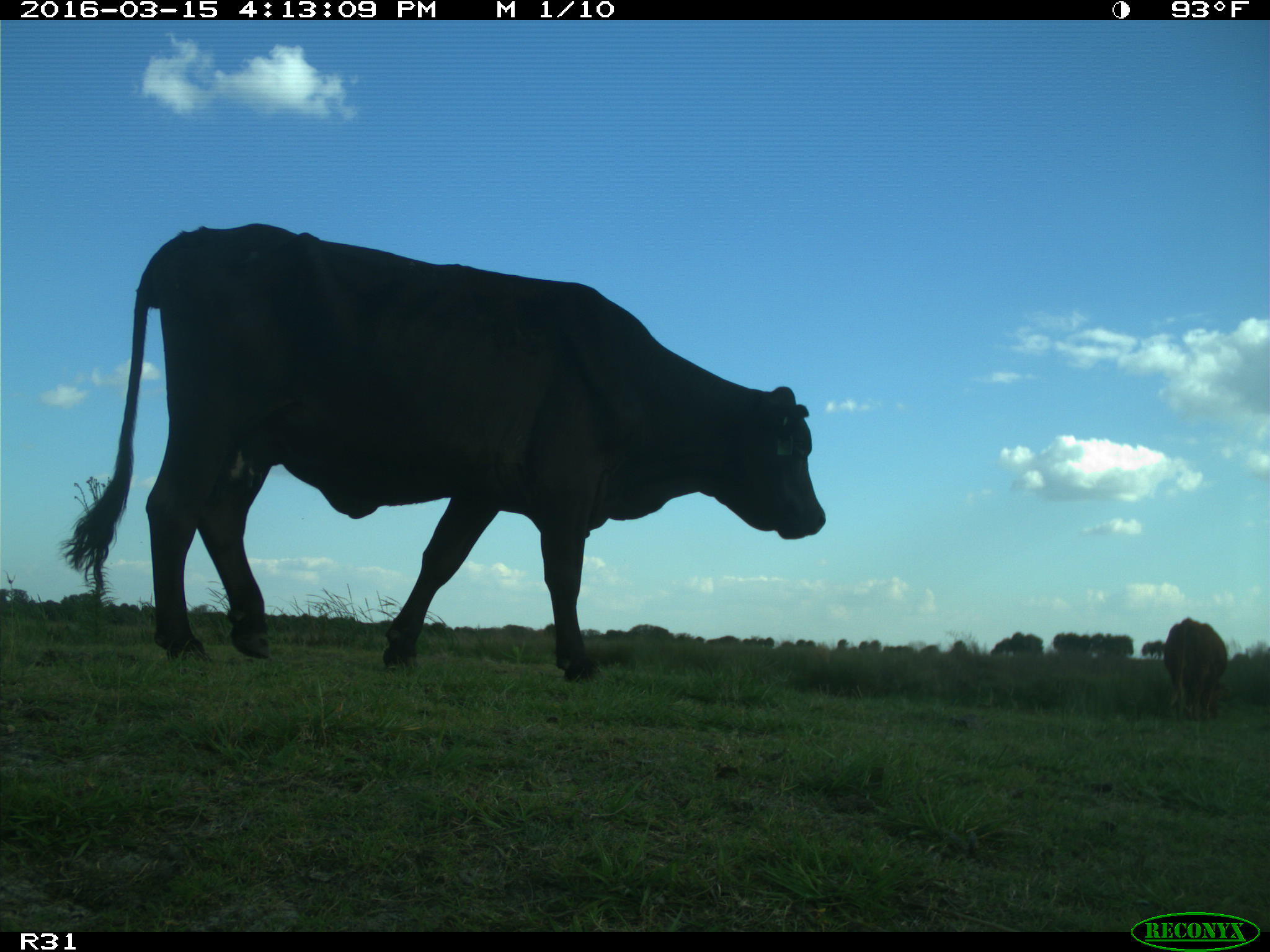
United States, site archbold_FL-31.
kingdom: Animalia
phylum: Chordata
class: Mammalia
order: Artiodactyla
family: Bovidae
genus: Bos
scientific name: Bos taurus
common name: domestic cow